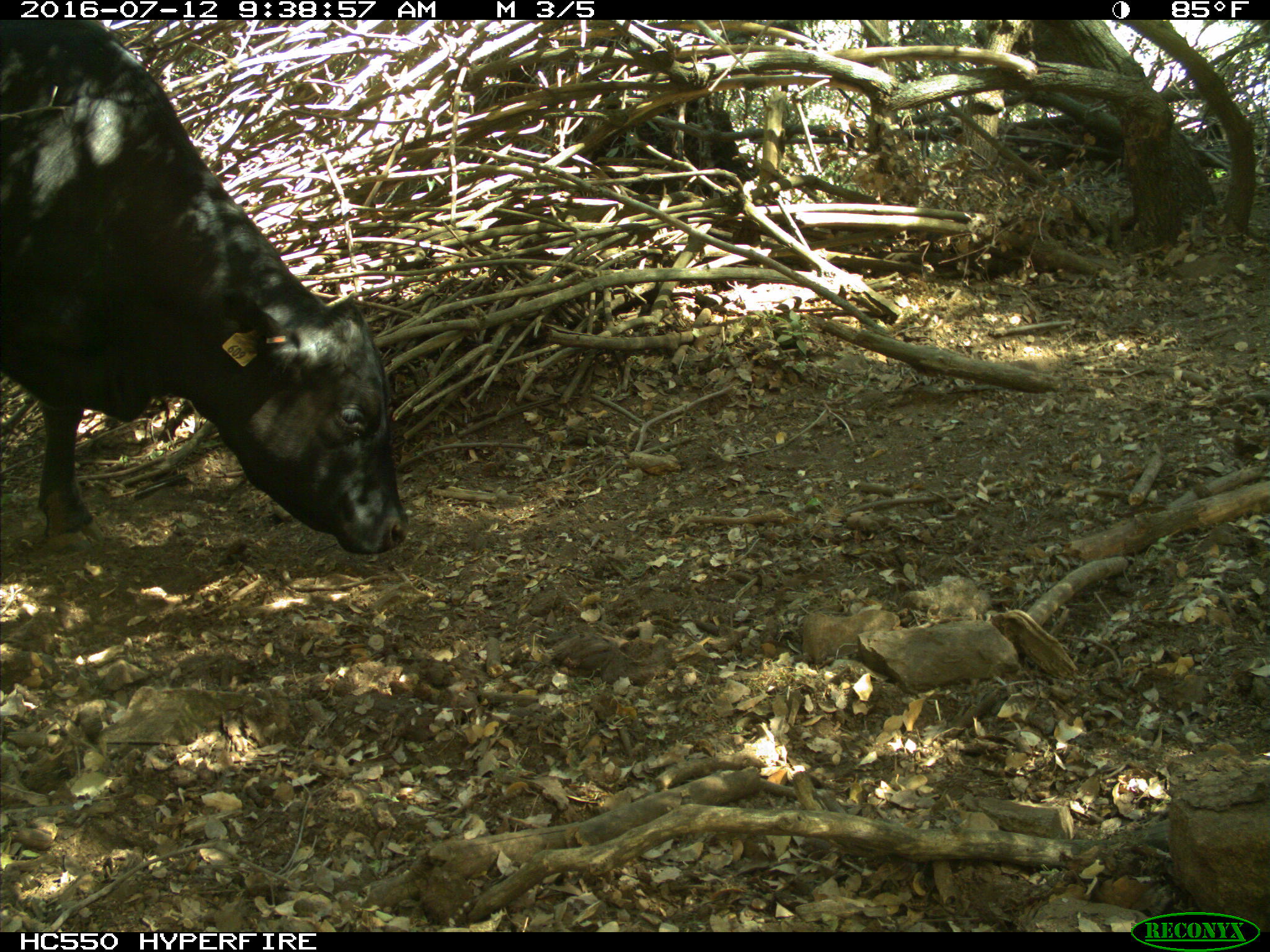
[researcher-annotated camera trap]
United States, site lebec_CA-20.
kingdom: Animalia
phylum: Chordata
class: Mammalia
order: Artiodactyla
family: Bovidae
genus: Bos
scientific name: Bos taurus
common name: domestic cow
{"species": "Bos taurus (domestic cow)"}